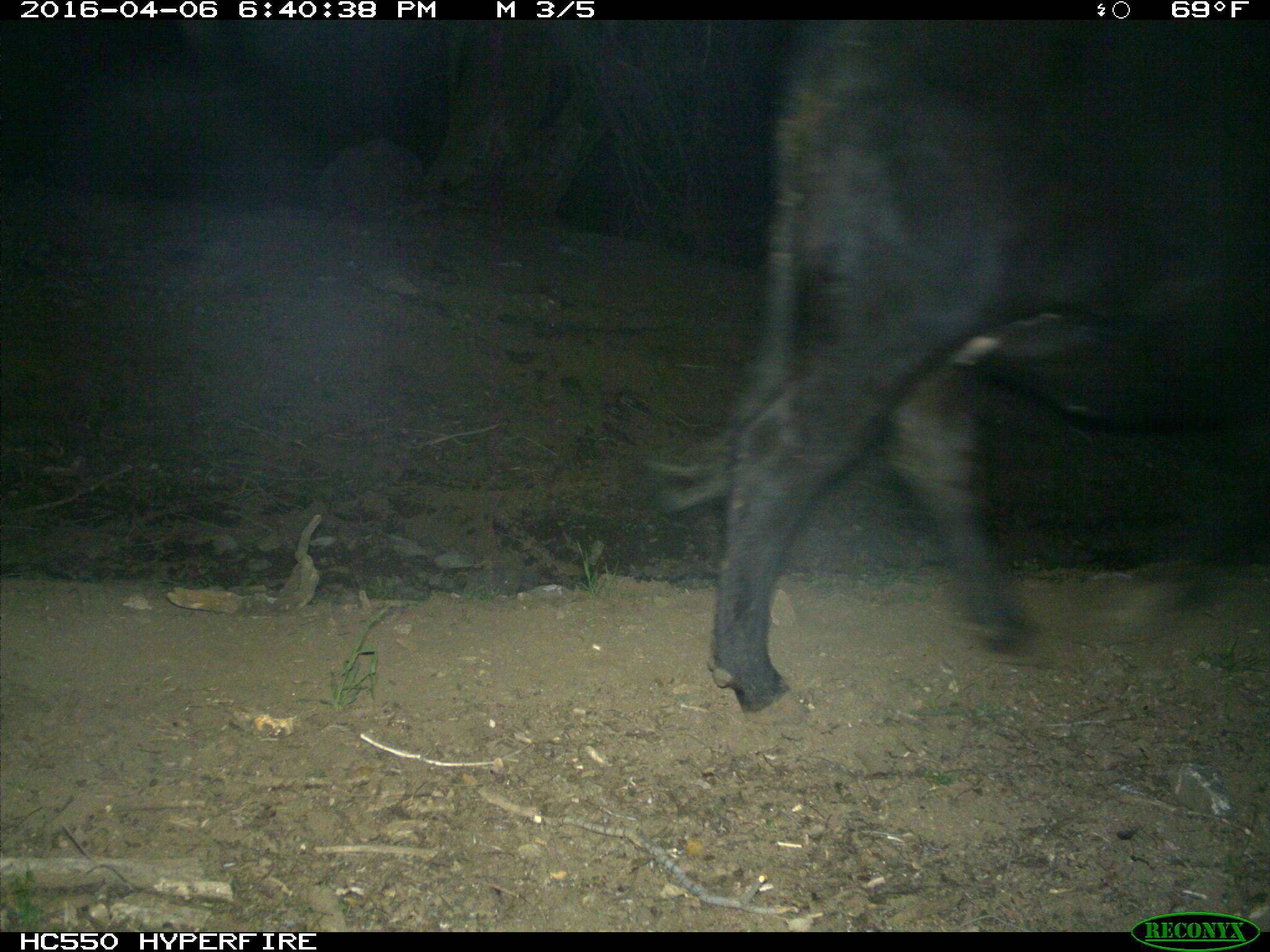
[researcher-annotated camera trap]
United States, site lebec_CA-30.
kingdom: Animalia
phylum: Chordata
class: Mammalia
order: Artiodactyla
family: Bovidae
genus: Bos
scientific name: Bos taurus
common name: domestic cow